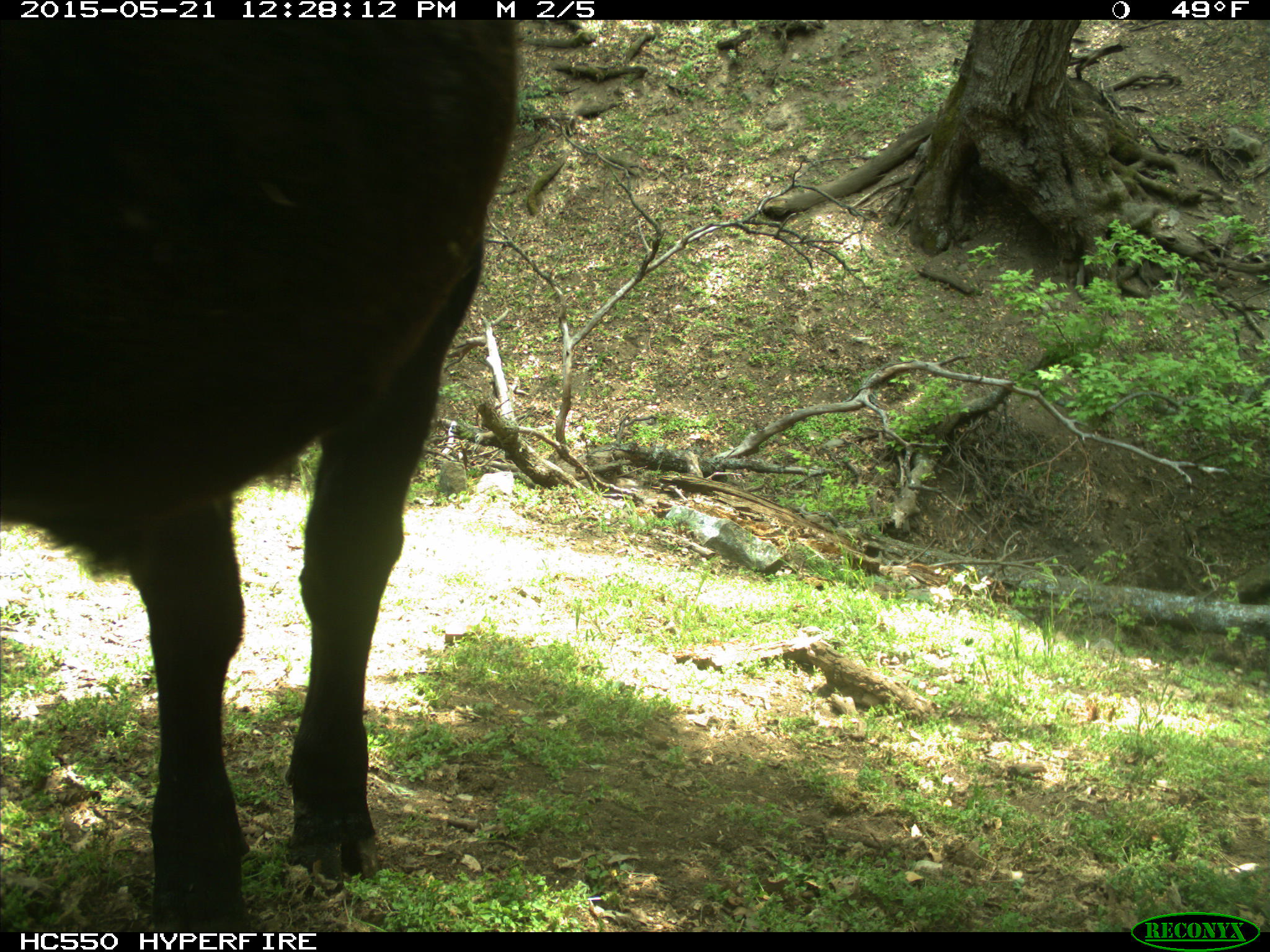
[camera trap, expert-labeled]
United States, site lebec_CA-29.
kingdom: Animalia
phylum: Chordata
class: Mammalia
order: Artiodactyla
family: Bovidae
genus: Bos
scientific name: Bos taurus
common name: domestic cow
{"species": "Bos taurus (domestic cow)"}